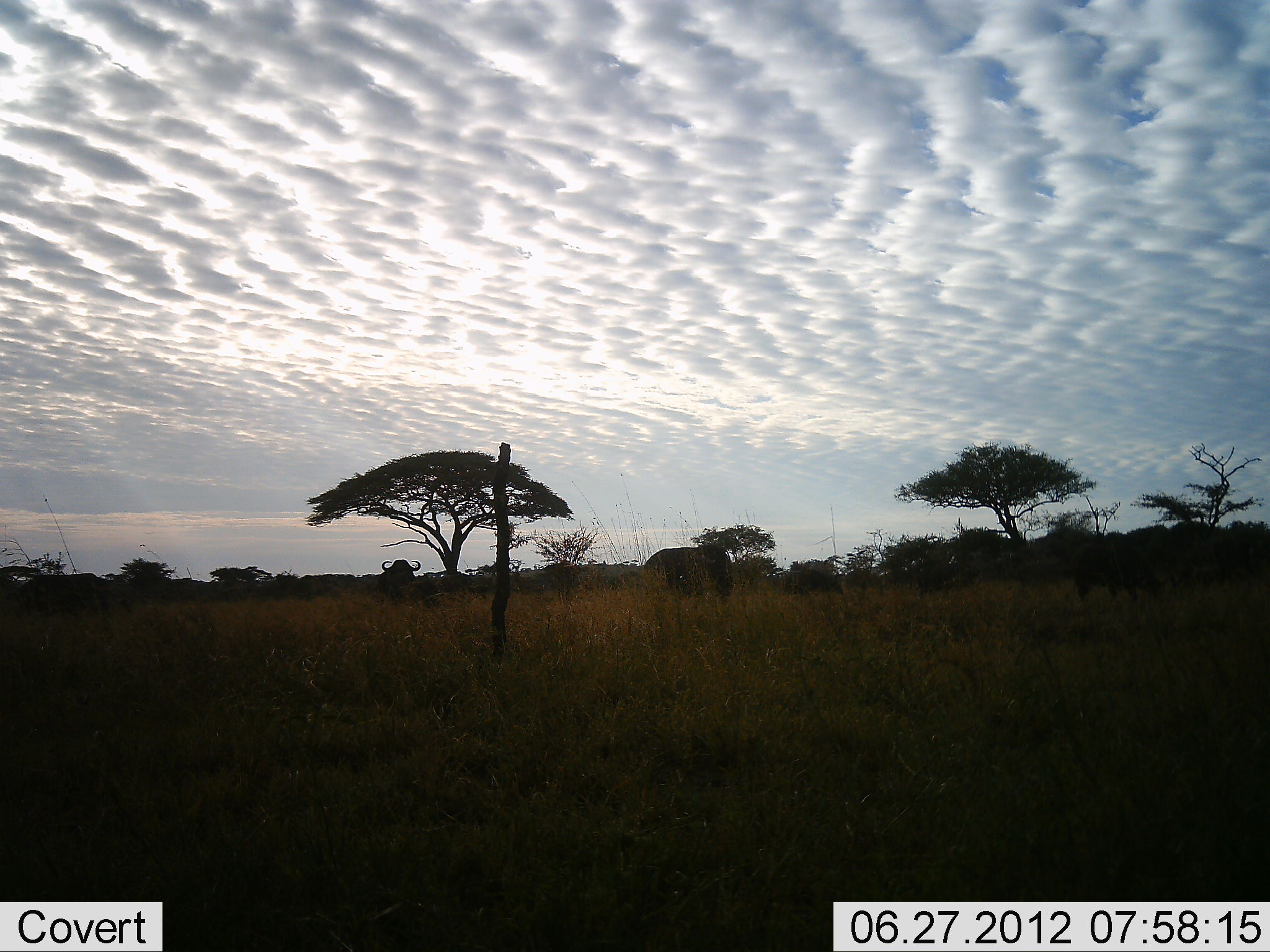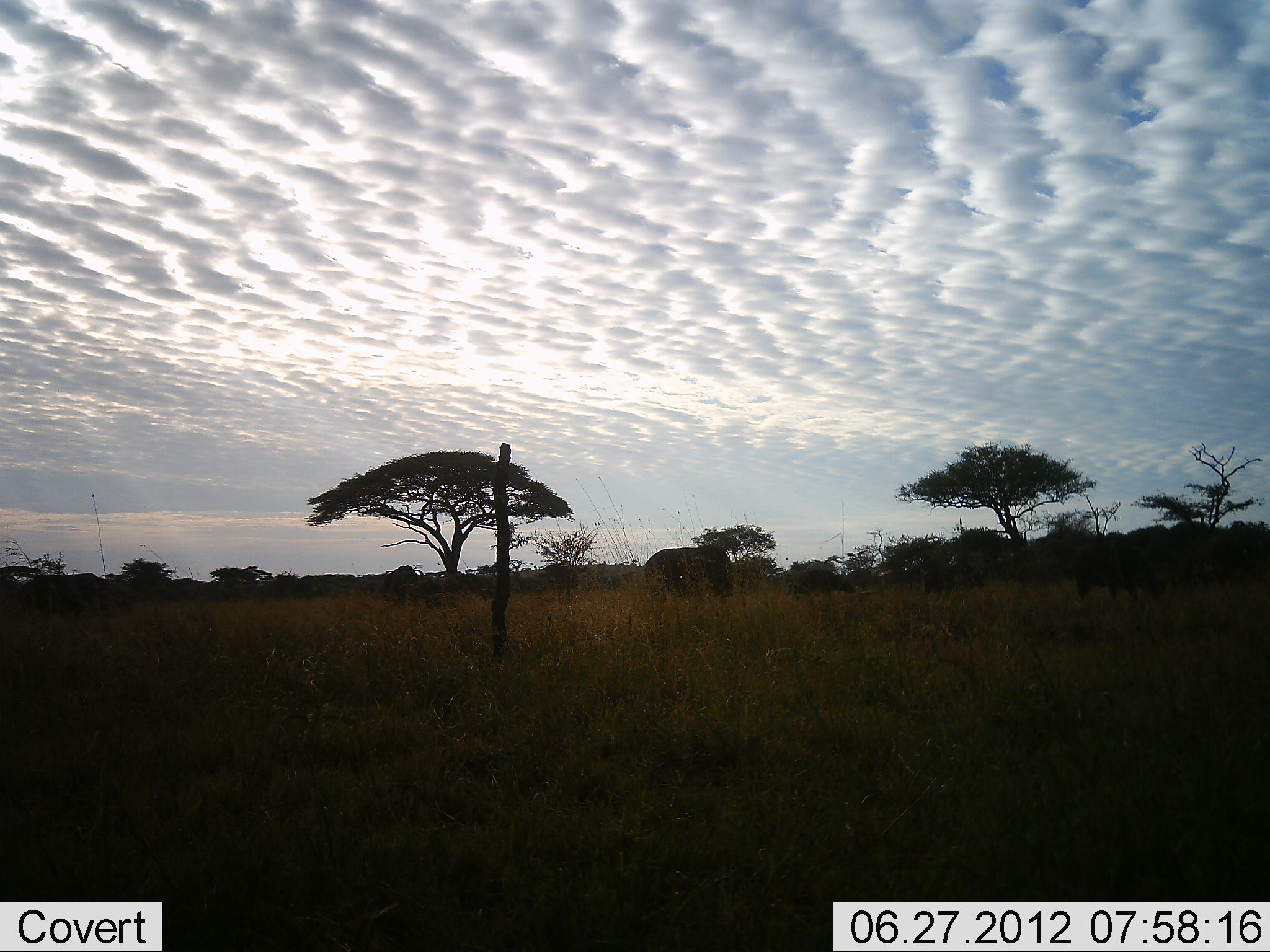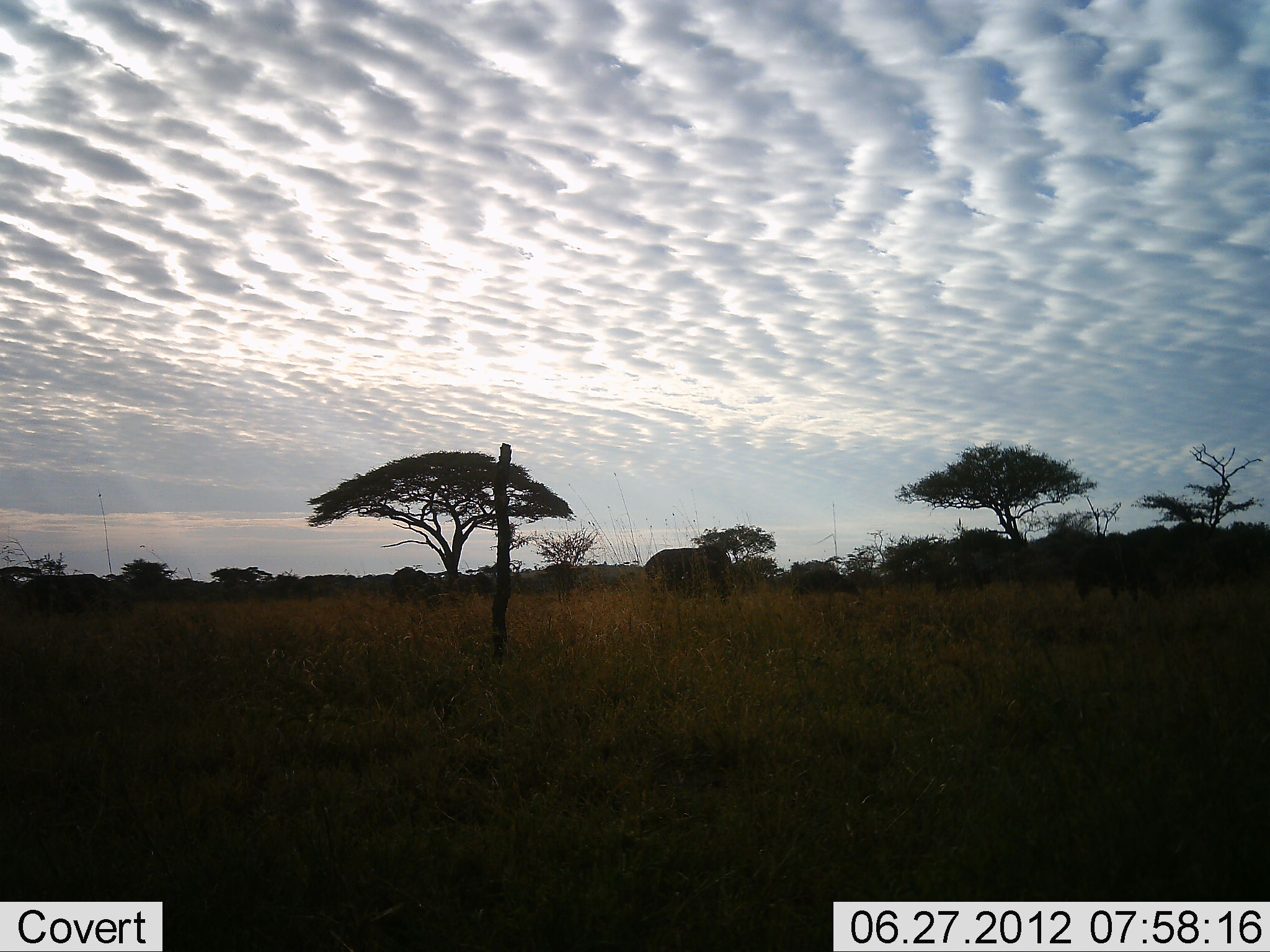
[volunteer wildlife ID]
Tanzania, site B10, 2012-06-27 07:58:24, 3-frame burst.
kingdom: Animalia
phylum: Chordata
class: Mammalia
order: Artiodactyla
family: Bovidae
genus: Syncerus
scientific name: Syncerus caffer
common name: cape buffalo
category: buffalo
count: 5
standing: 50%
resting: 0%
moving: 30%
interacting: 0%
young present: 0%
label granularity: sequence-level